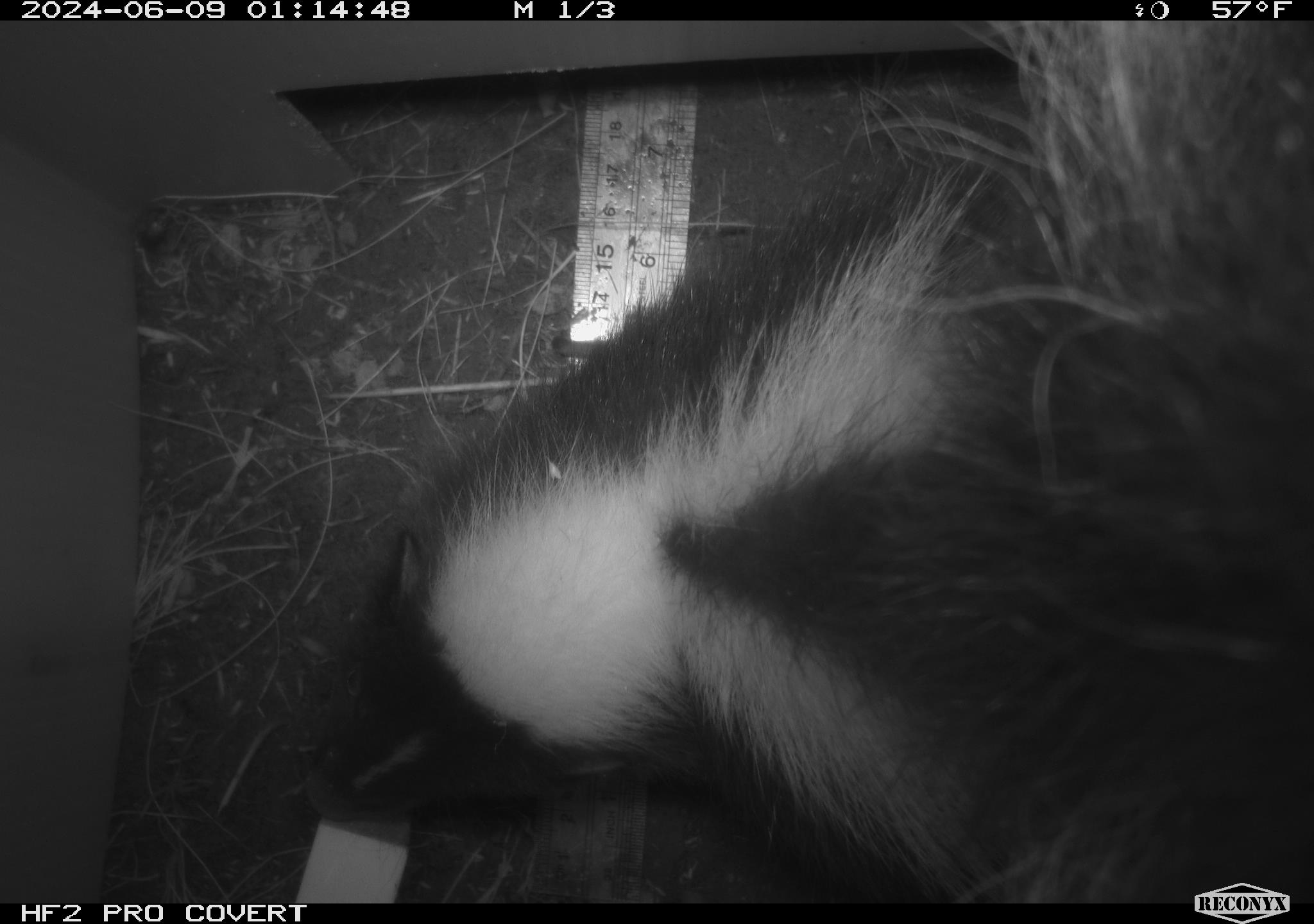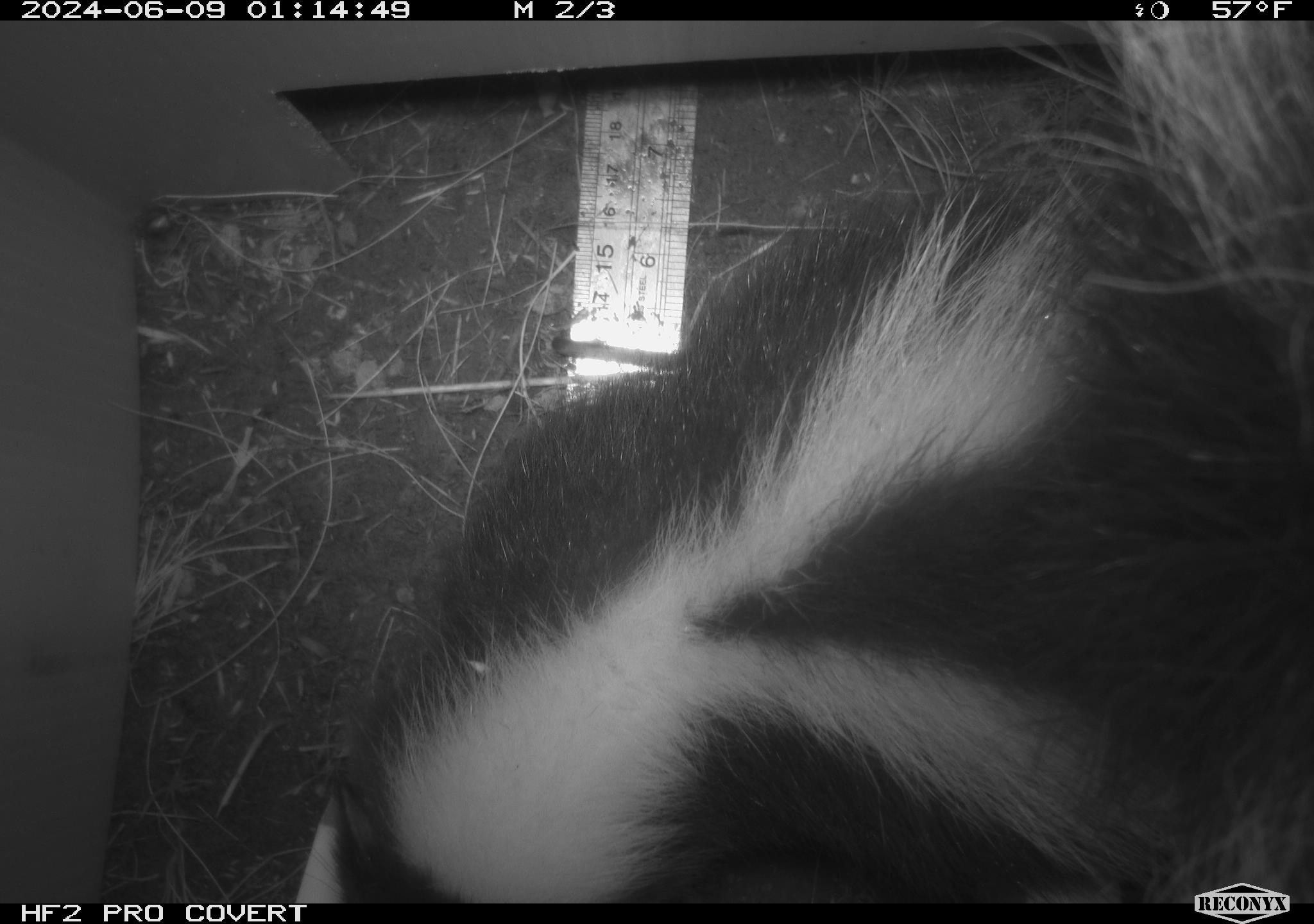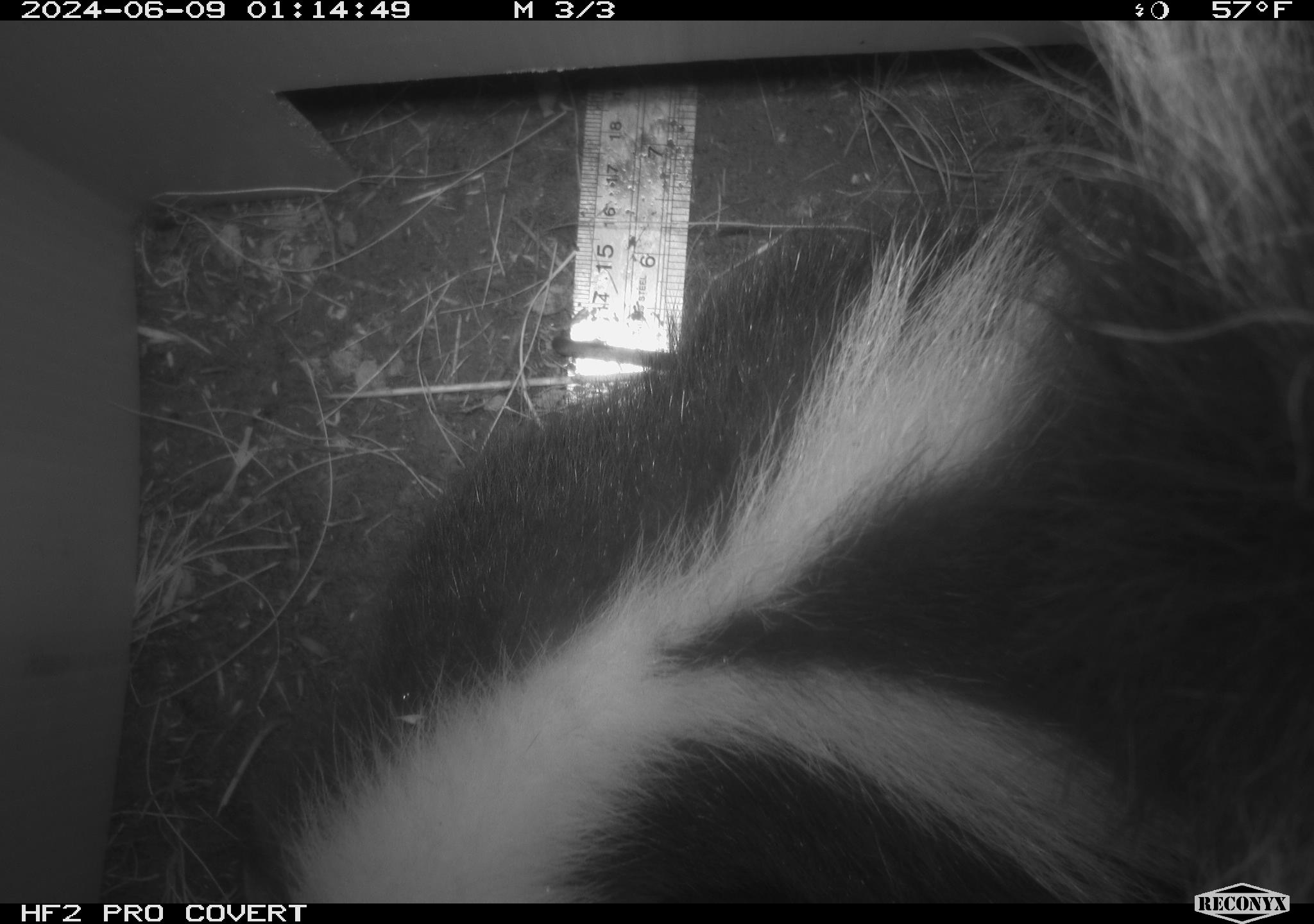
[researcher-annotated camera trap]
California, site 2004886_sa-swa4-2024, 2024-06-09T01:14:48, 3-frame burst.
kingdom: Animalia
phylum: Chordata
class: Mammalia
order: Carnivora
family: Mephitidae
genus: Mephitis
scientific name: Mephitis mephitis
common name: striped skunk